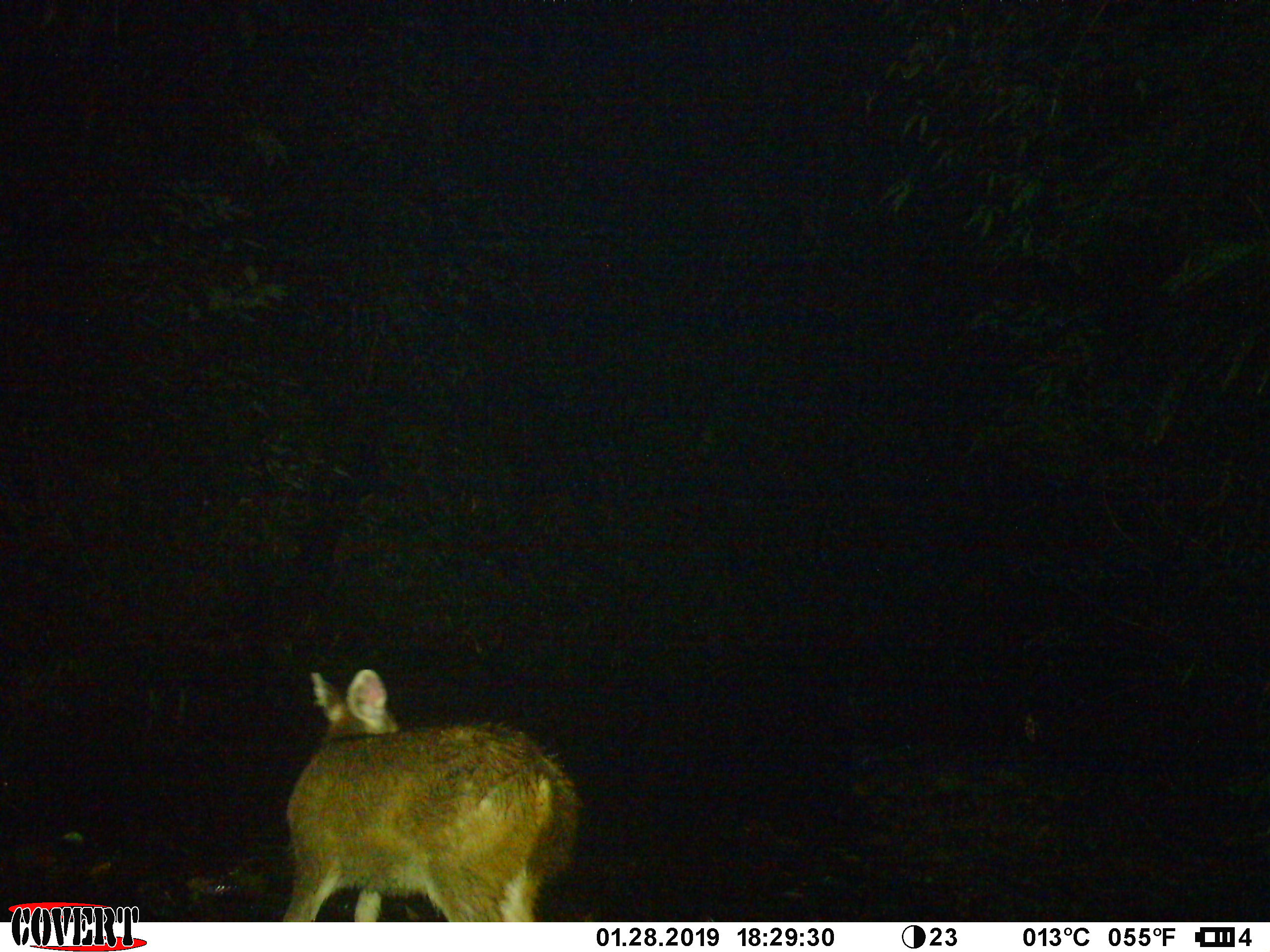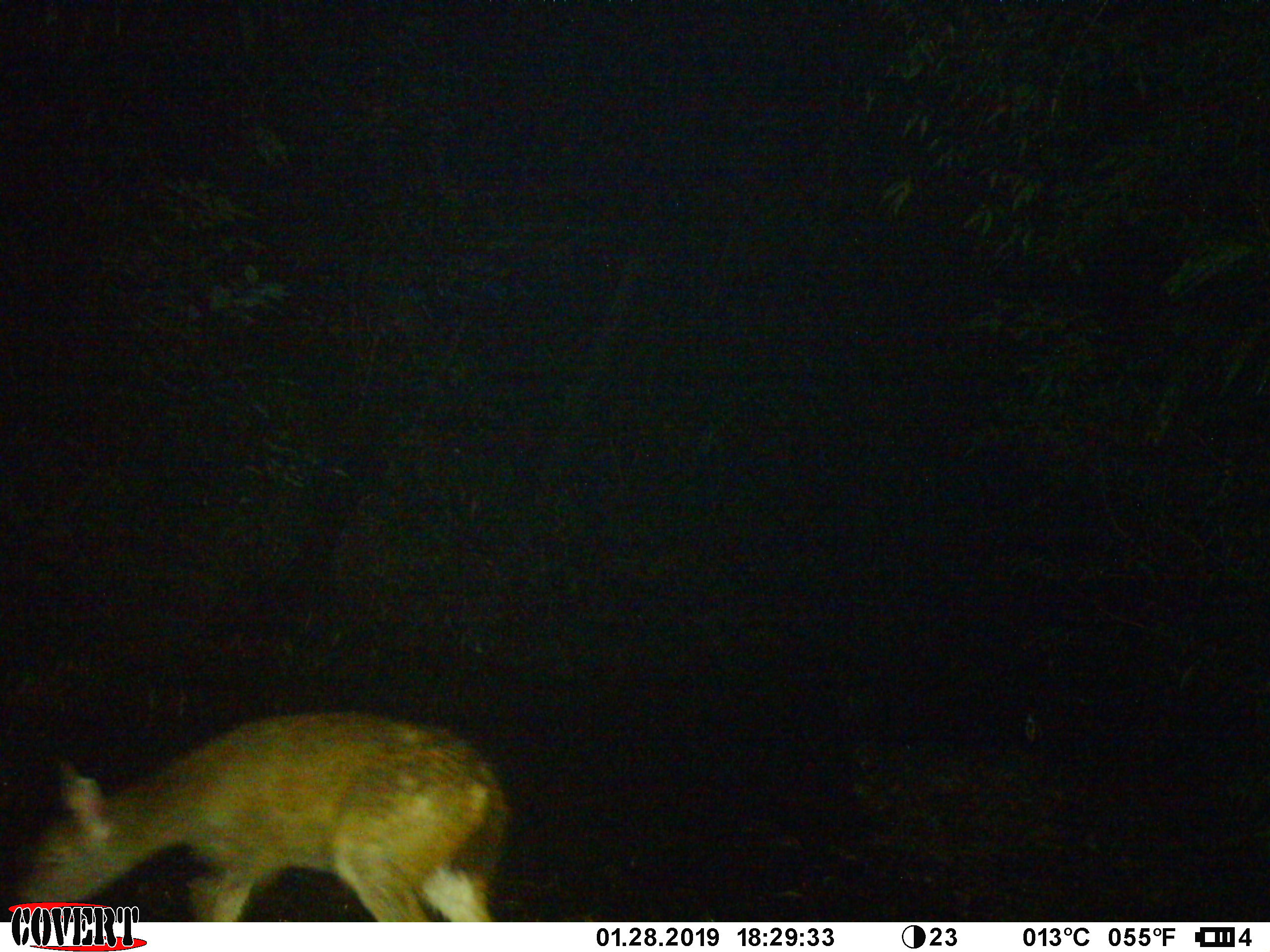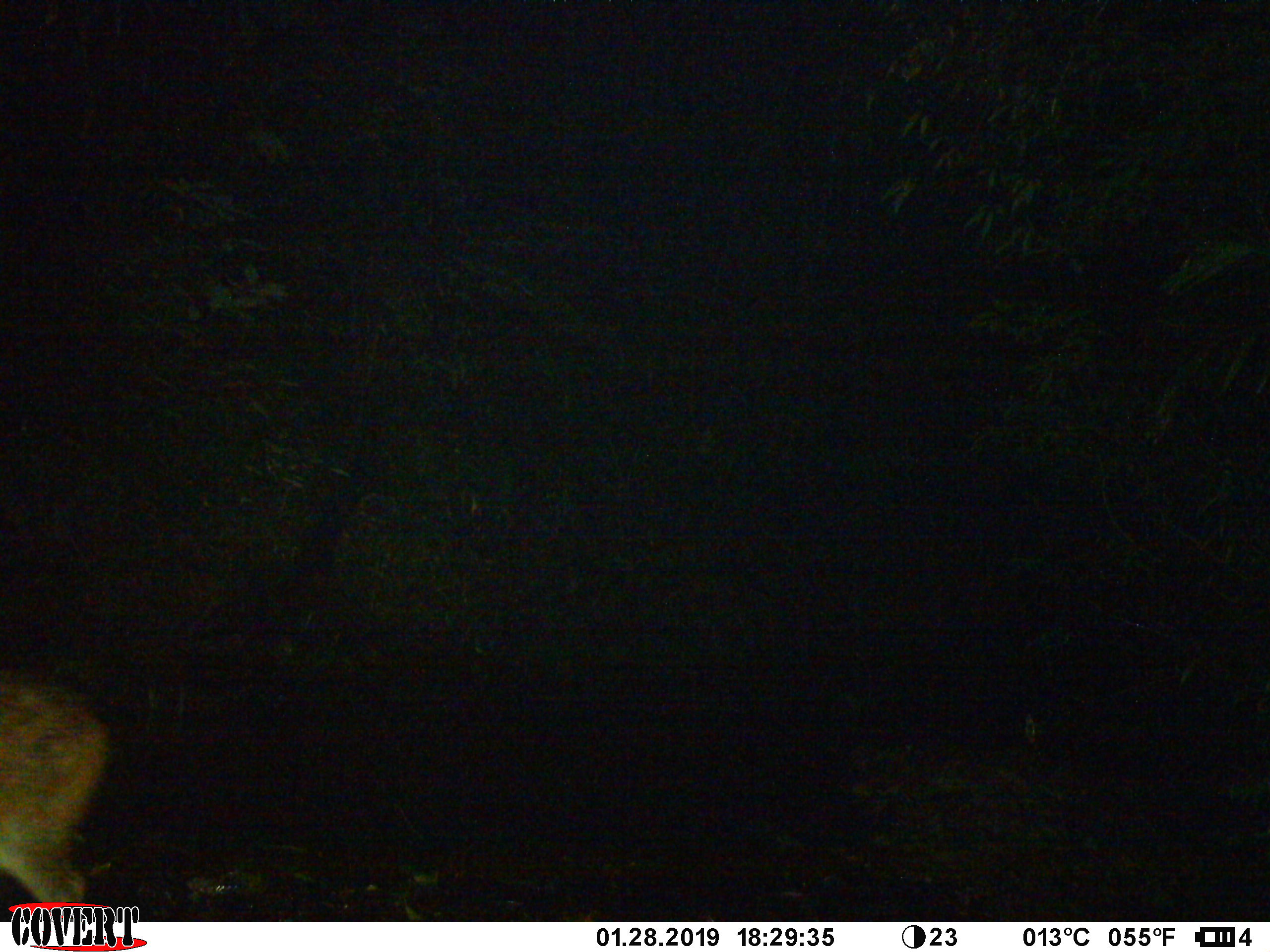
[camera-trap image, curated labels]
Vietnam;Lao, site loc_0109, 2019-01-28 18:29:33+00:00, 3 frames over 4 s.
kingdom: Animalia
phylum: Chordata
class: Mammalia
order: Artiodactyla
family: Cervidae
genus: Rusa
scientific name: Rusa unicolor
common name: sambar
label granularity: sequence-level